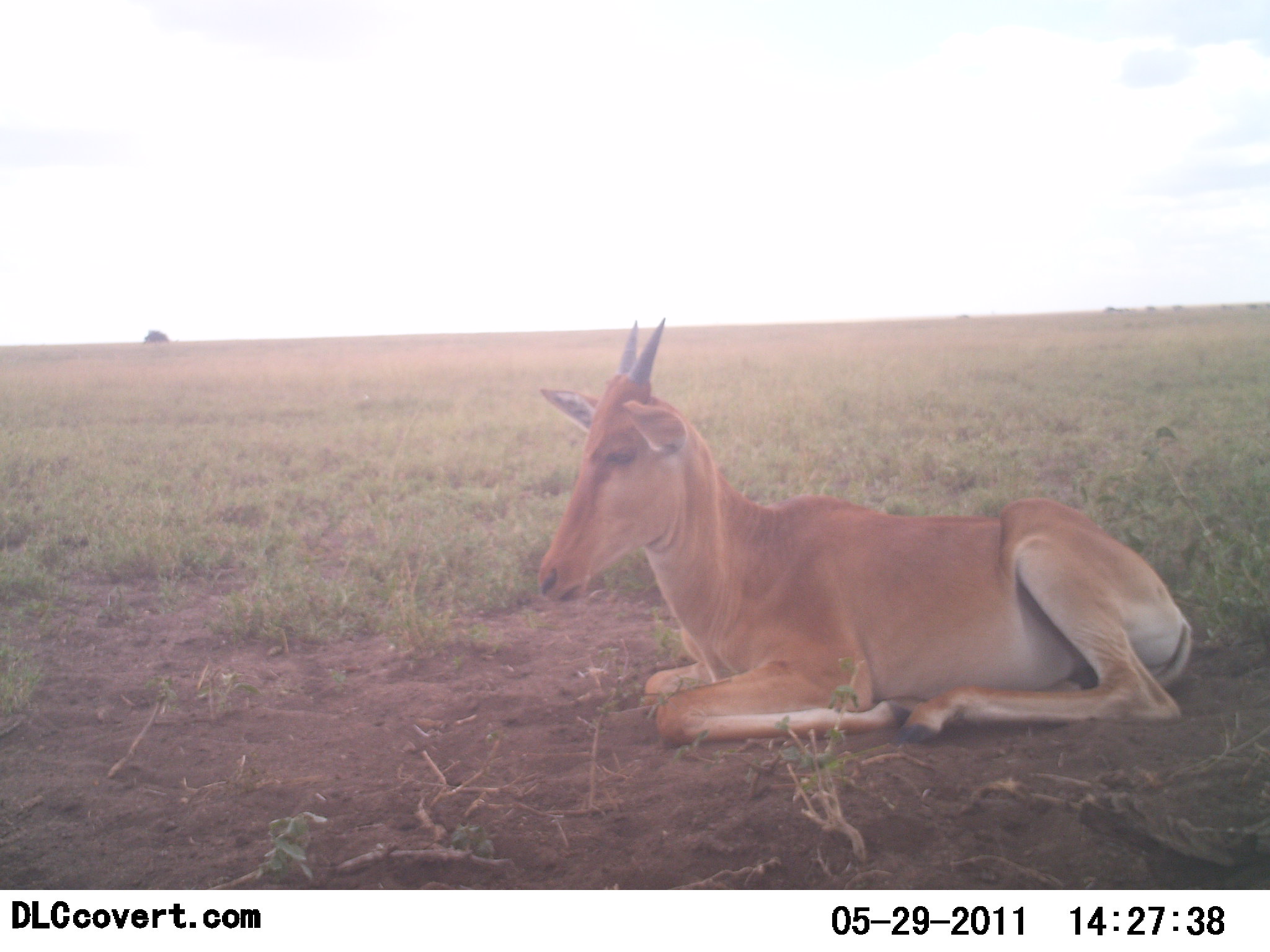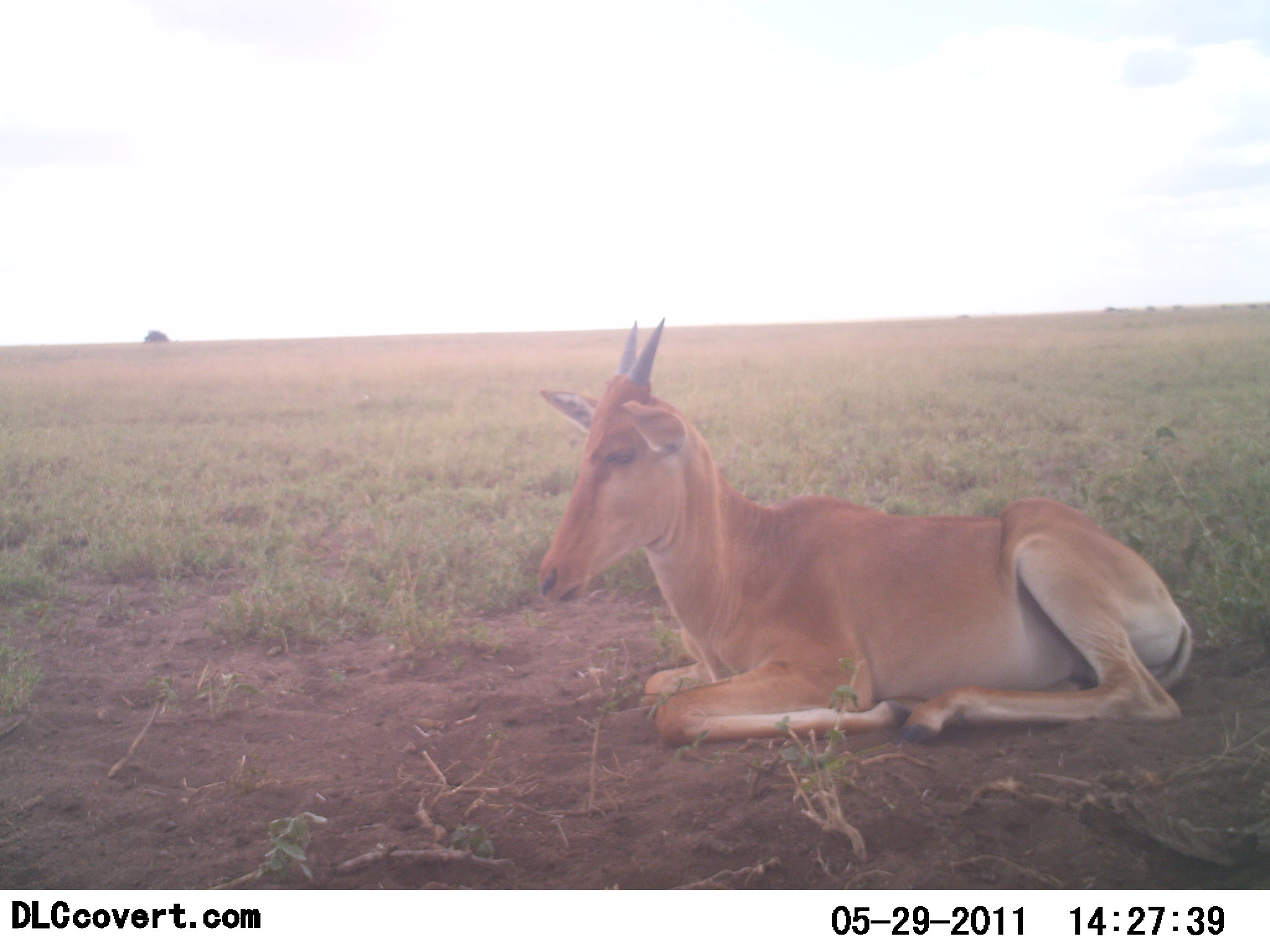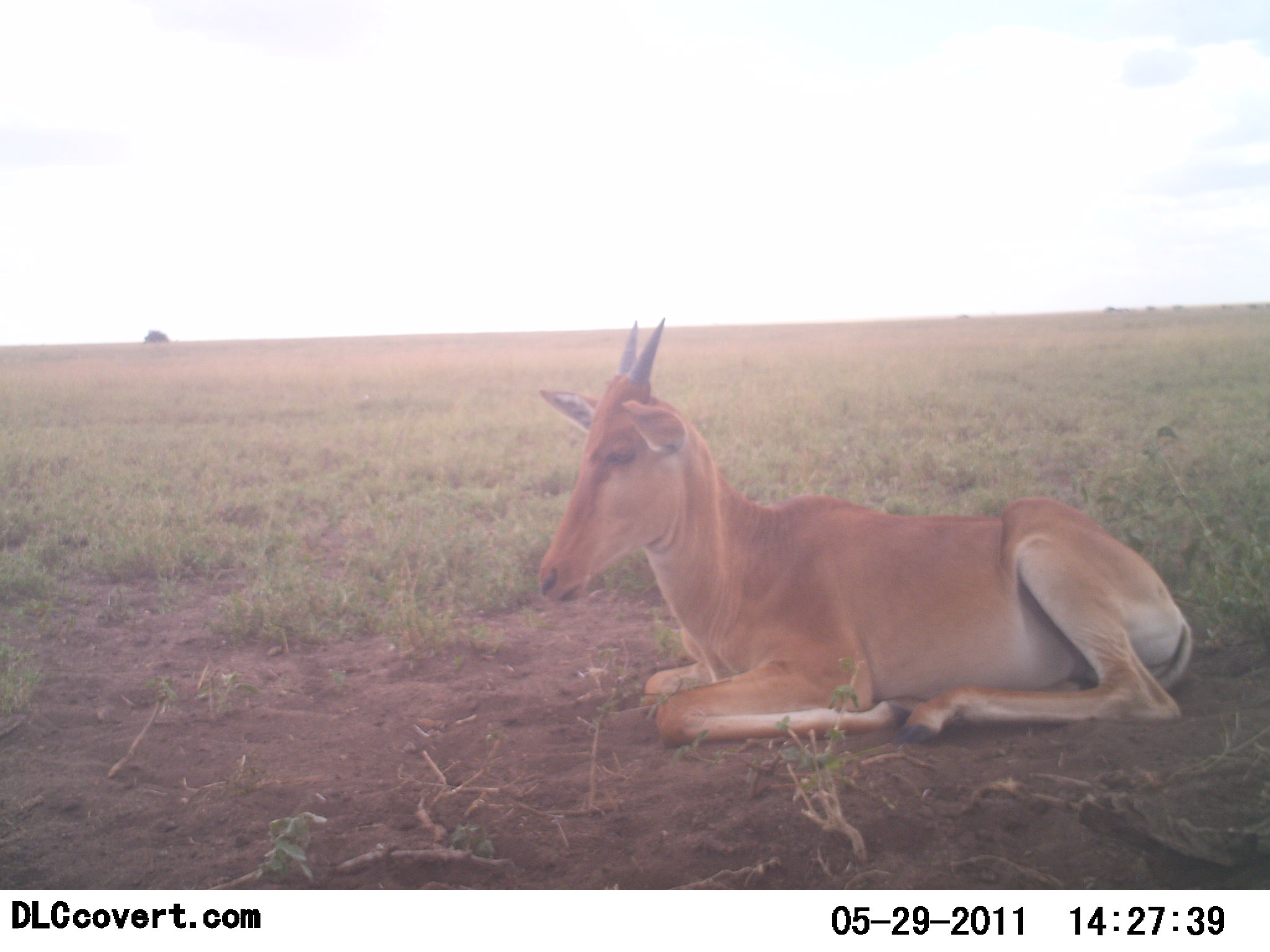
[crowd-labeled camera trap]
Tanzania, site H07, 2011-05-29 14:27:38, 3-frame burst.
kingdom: Animalia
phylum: Chordata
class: Mammalia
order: Artiodactyla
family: Bovidae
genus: Alcelaphus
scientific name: Alcelaphus buselaphus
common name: hartebeest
Hartebeest (Alcelaphus buselaphus), count 1. Behavior (volunteer vote fractions): standing 0%, resting 100%, moving 0%, interacting 0%. Young present (vote fraction): 27%. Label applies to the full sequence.